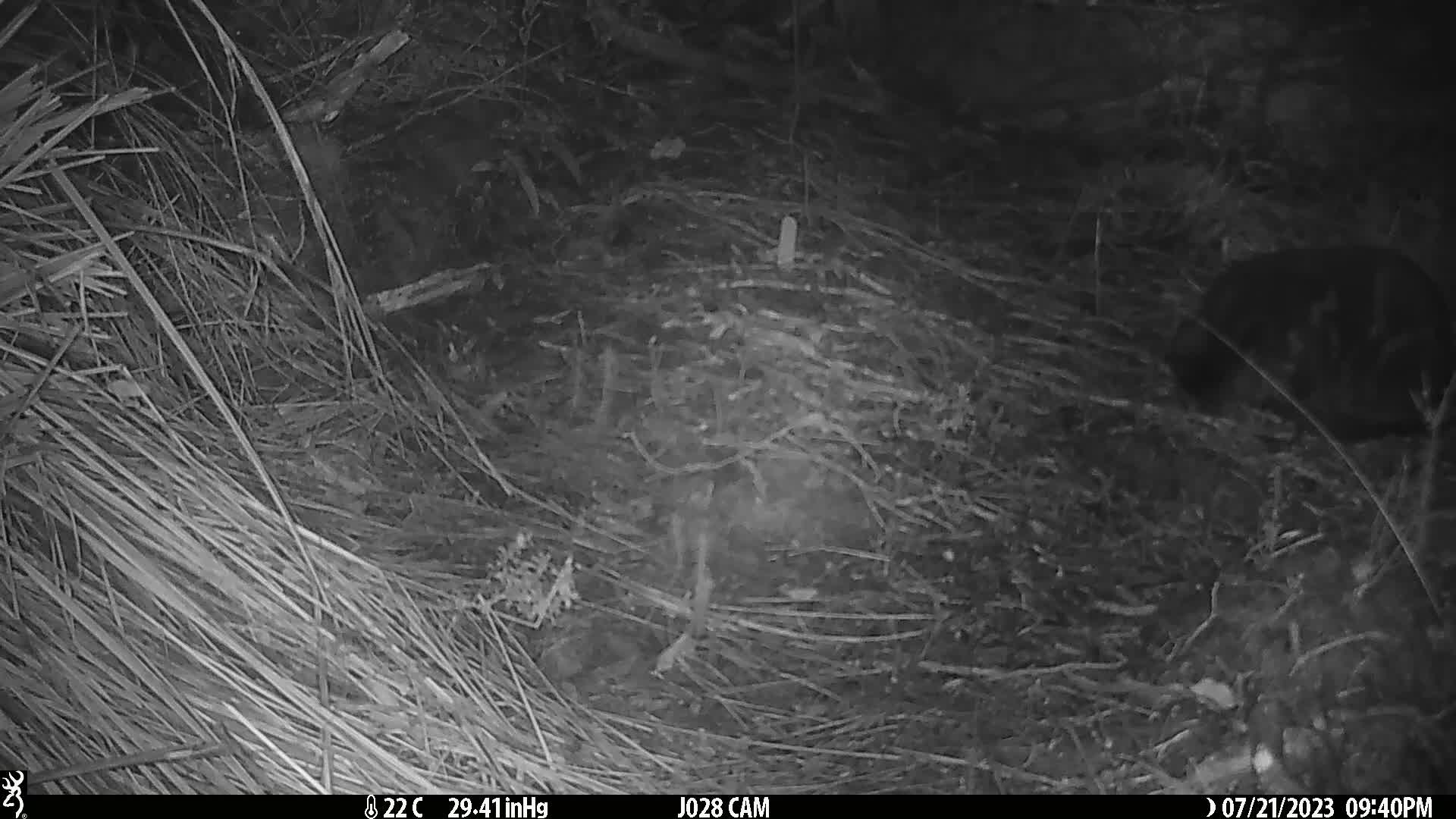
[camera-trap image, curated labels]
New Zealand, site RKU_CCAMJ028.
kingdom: Animalia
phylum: Chordata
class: Mammalia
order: Carnivora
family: Felidae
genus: Felis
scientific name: Felis catus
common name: domestic cat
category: cat